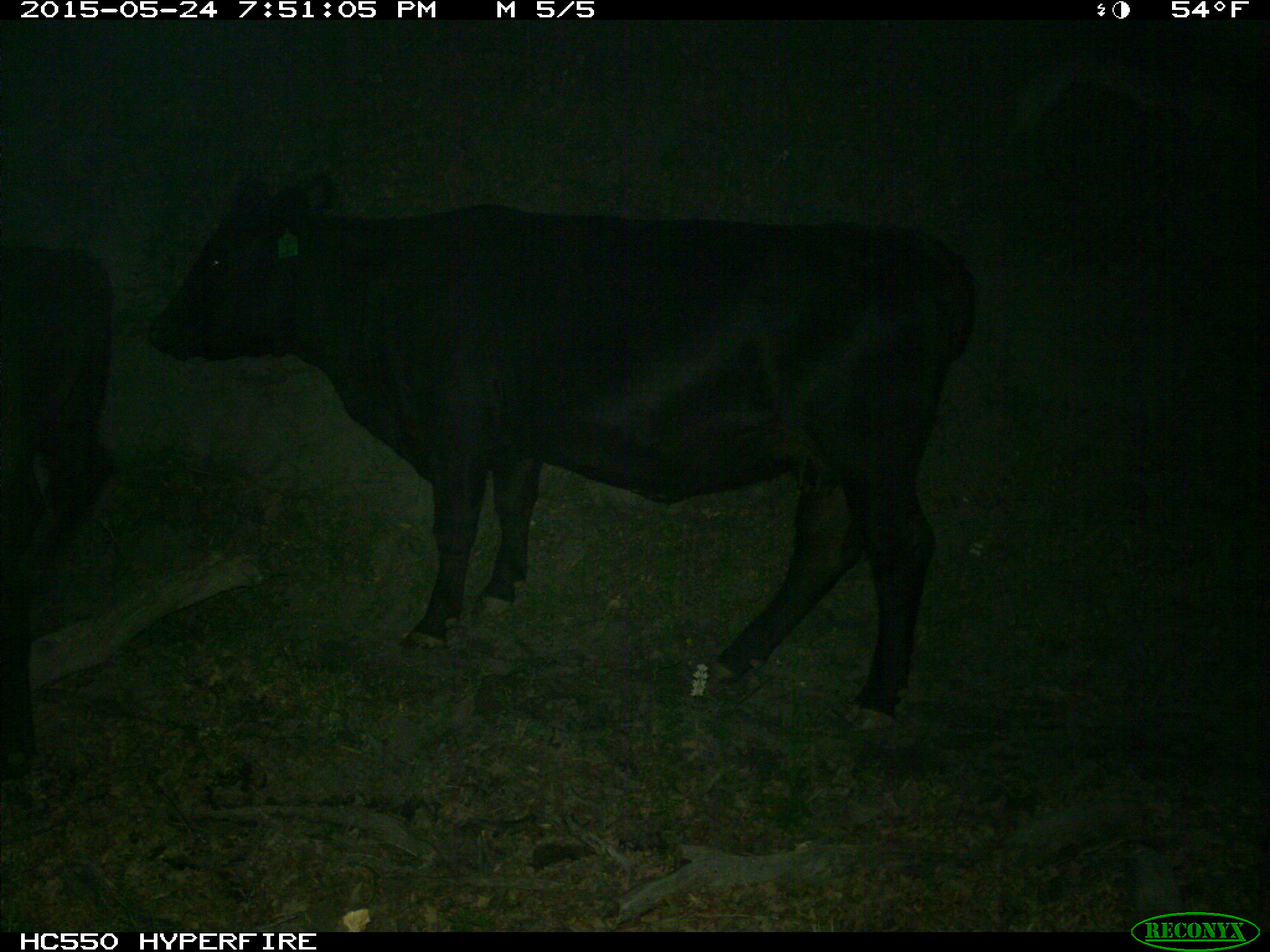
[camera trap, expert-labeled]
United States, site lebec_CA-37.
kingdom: Animalia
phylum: Chordata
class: Mammalia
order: Artiodactyla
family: Bovidae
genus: Bos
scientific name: Bos taurus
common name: domestic cow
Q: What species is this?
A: Bos taurus (domestic cow).